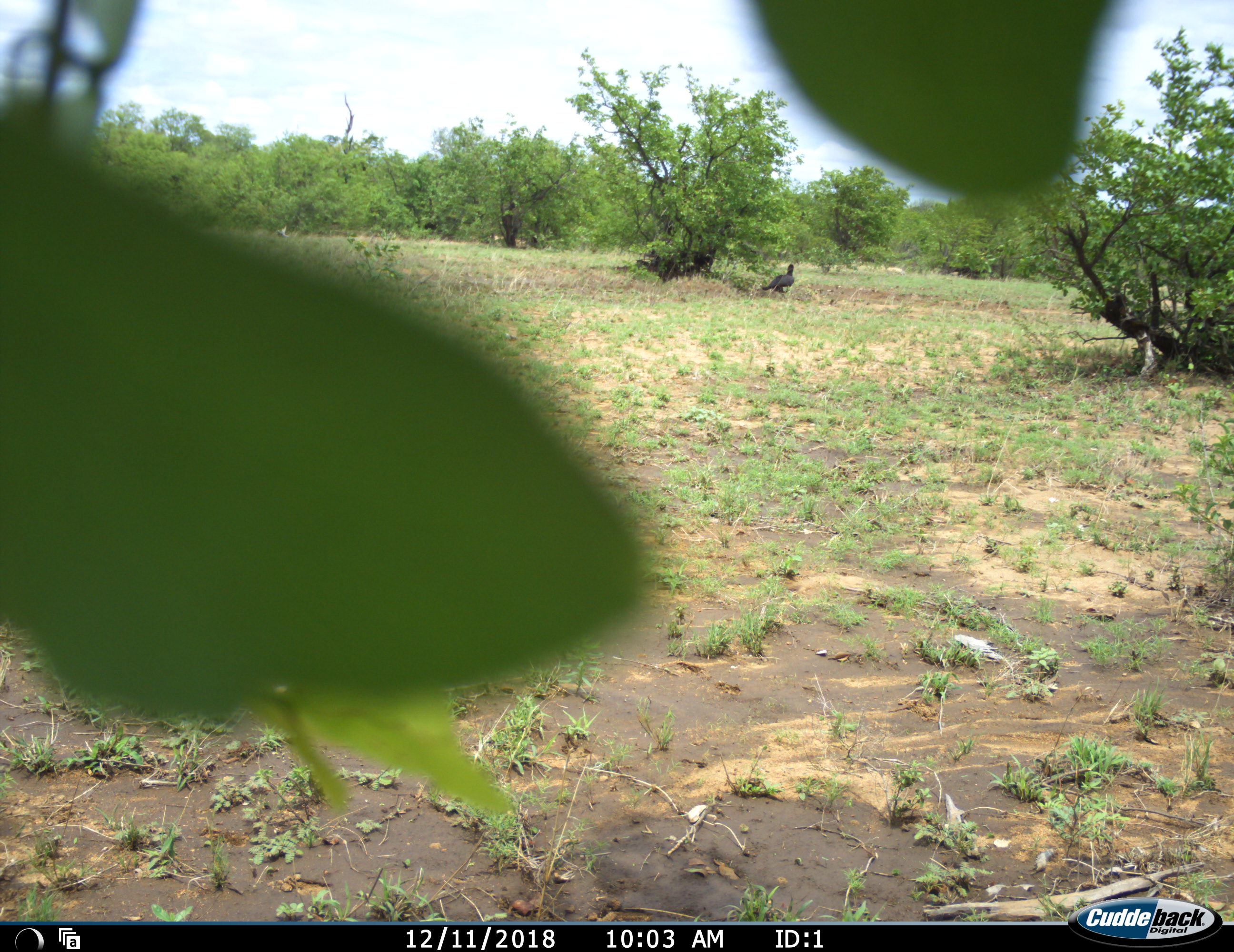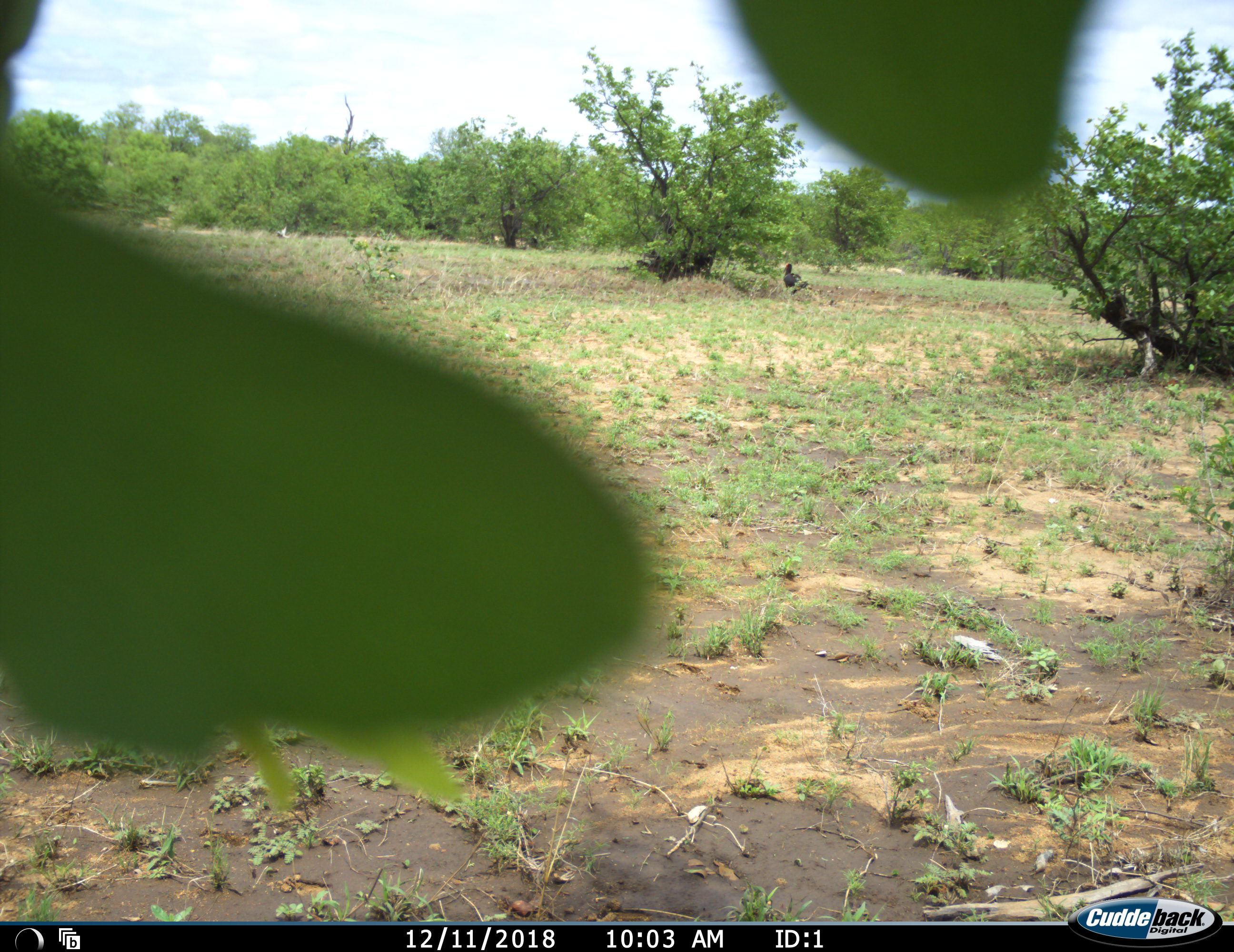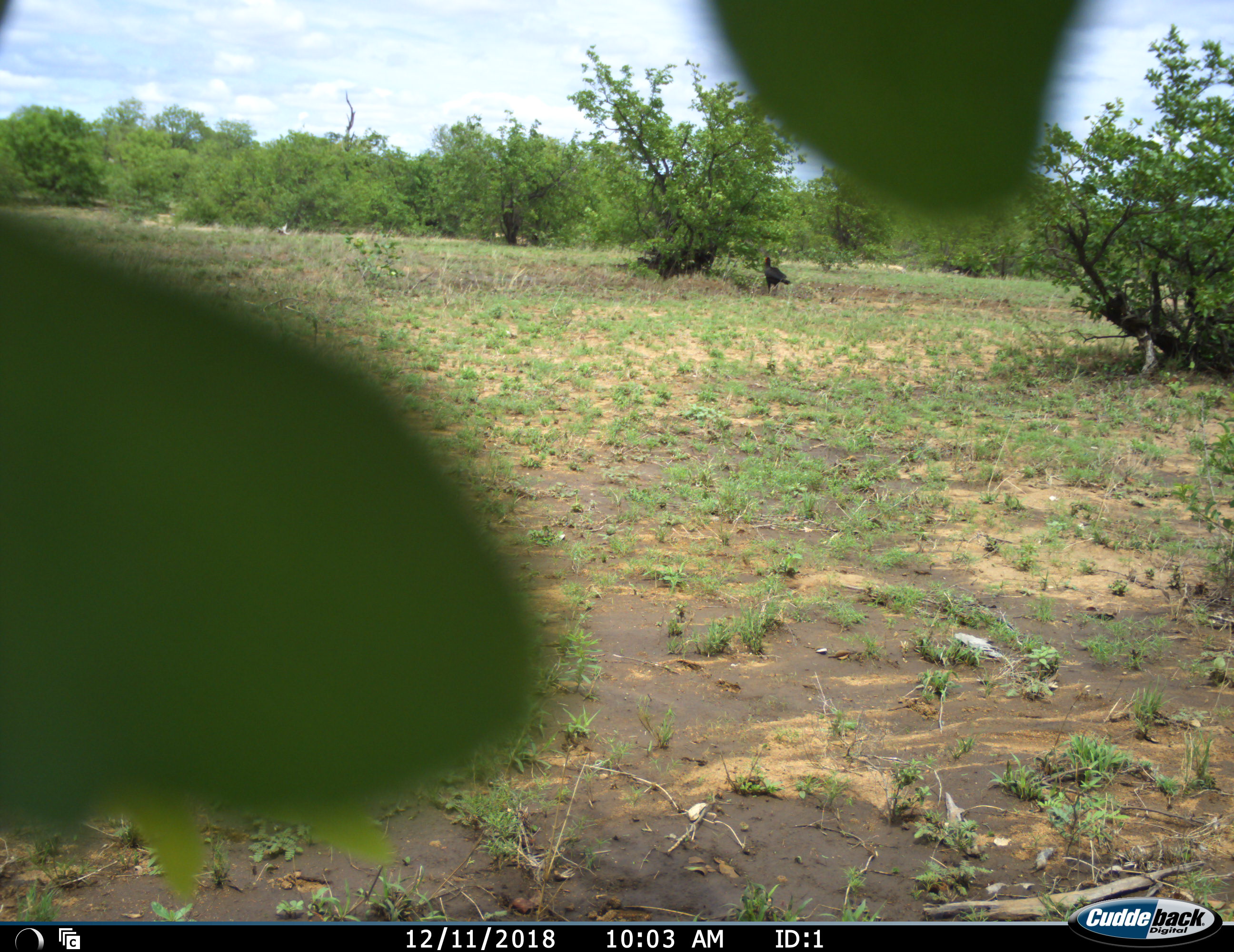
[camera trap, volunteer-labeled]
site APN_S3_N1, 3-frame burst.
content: unidentified animal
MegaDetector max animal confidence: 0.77